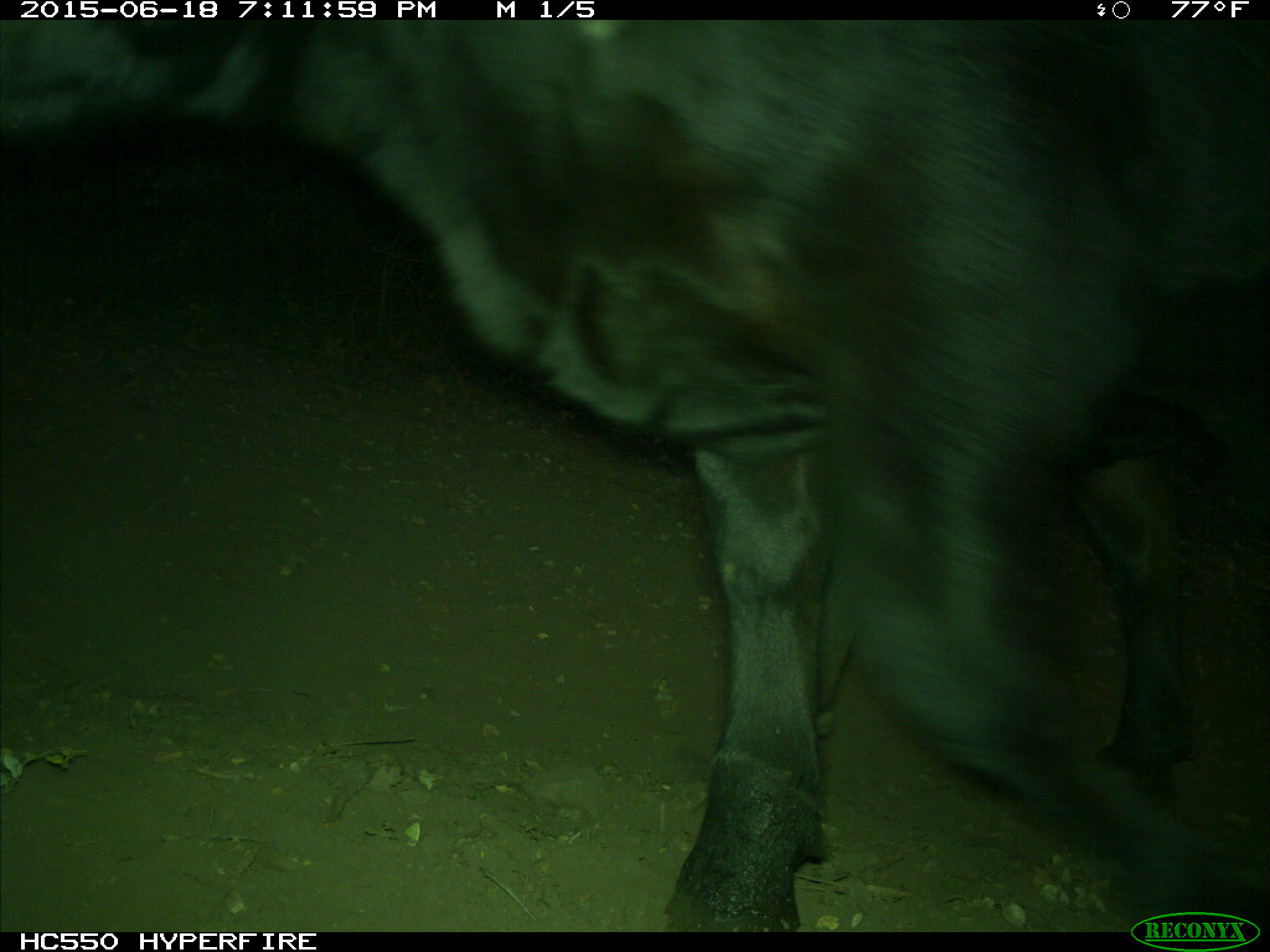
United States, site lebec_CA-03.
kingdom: Animalia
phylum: Chordata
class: Mammalia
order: Artiodactyla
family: Bovidae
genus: Bos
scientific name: Bos taurus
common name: domestic cow